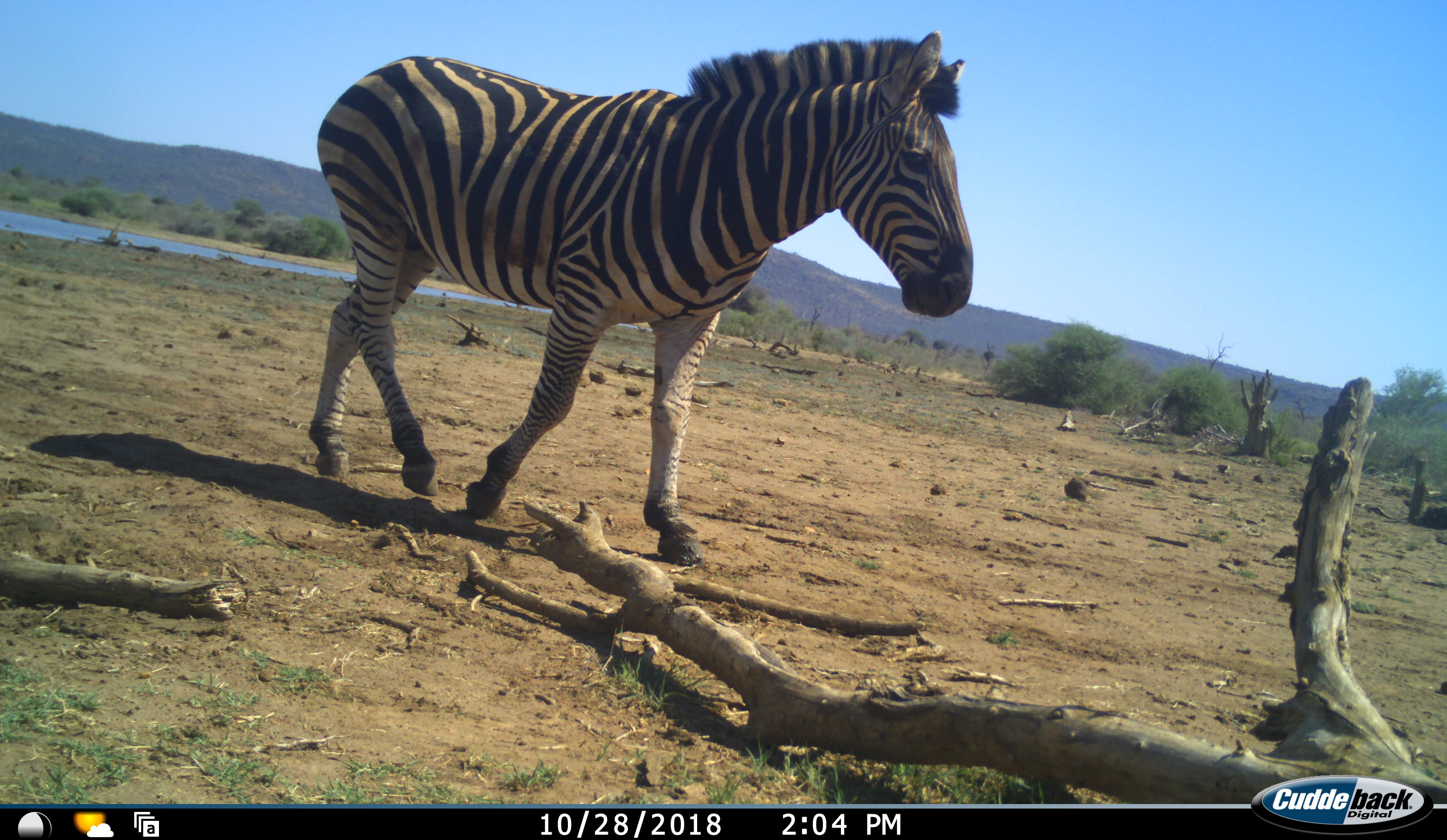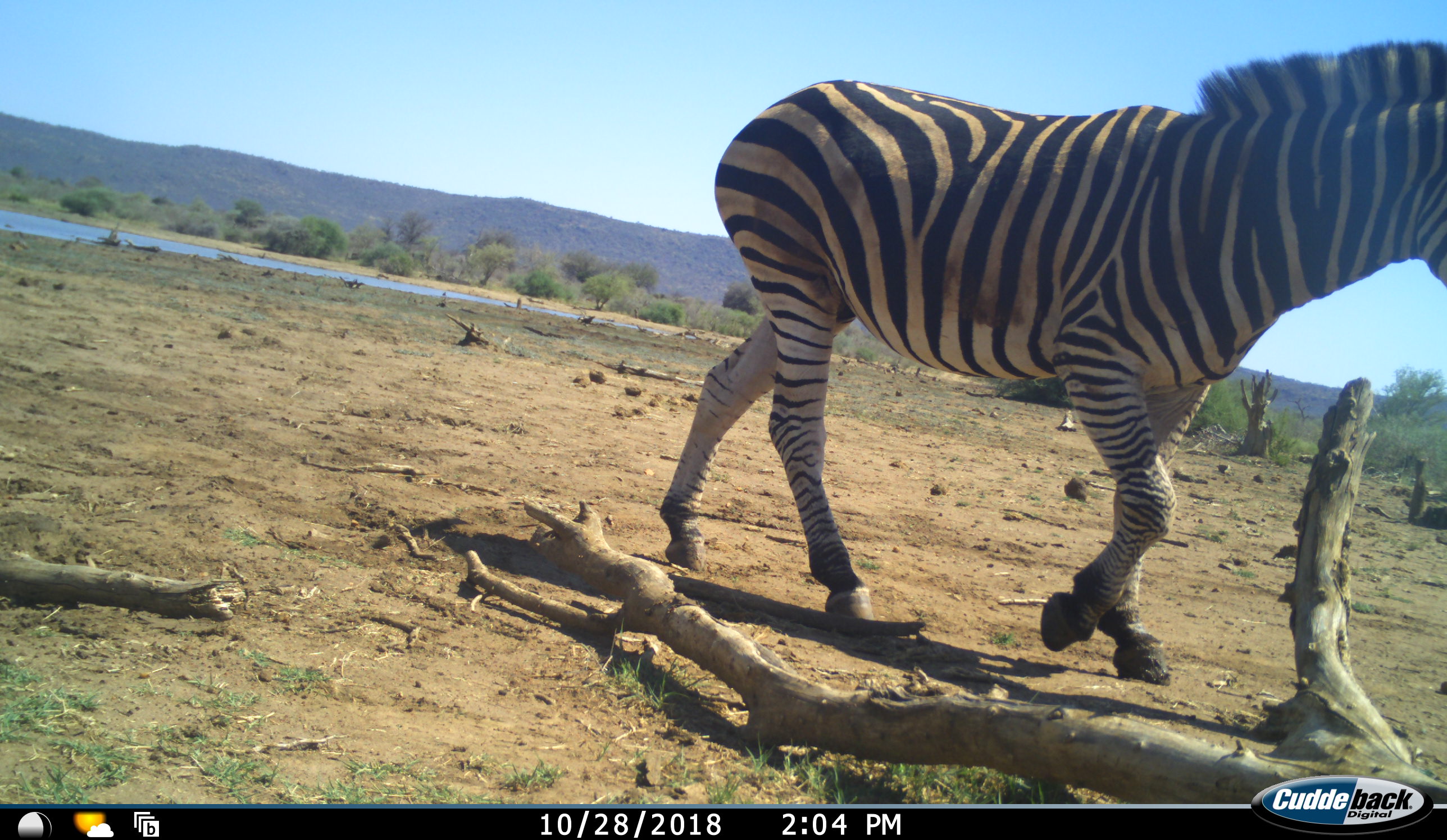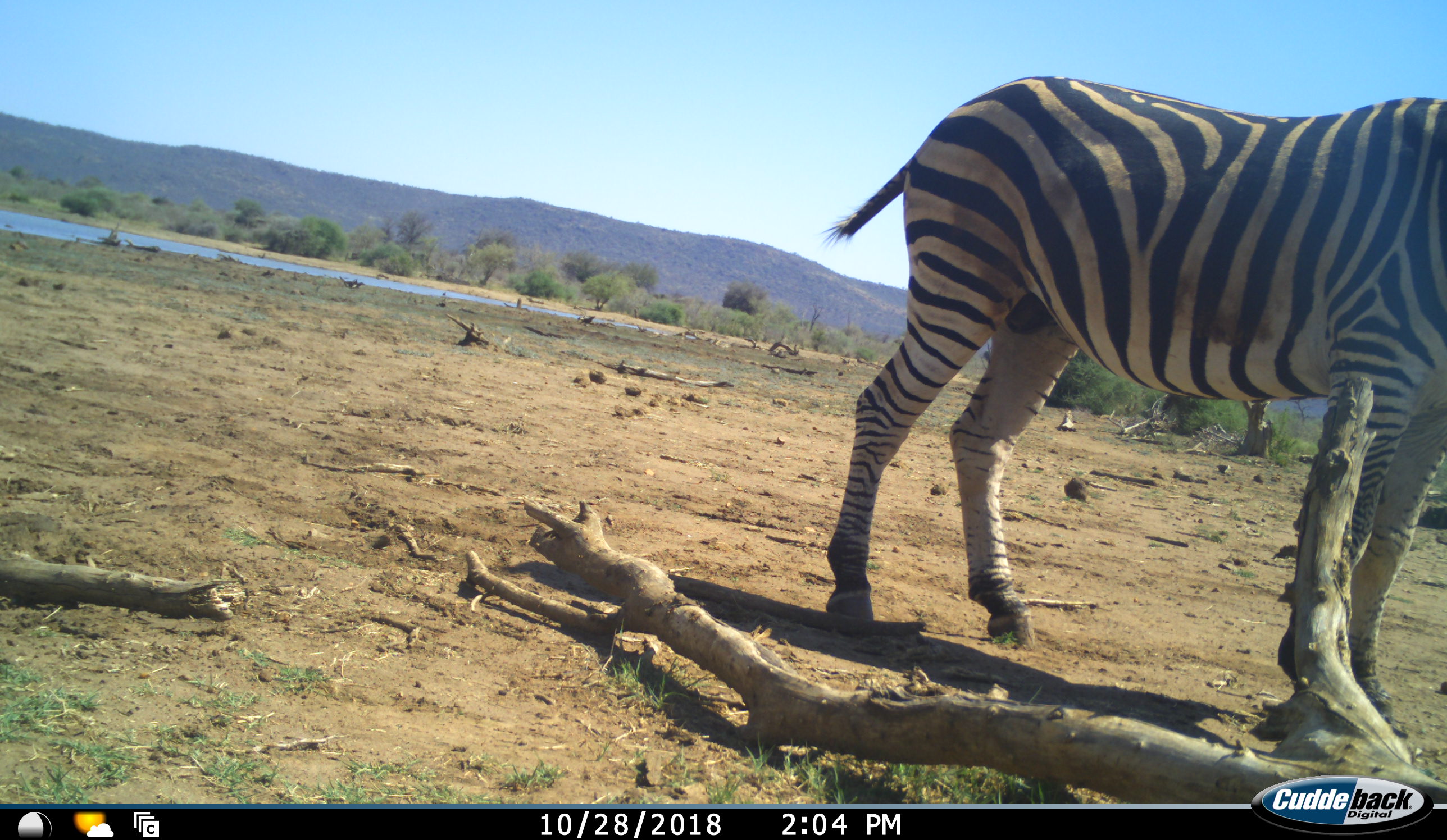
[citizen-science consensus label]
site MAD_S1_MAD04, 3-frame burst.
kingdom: Animalia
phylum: Chordata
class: Mammalia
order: Perissodactyla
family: Equidae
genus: Equus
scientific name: Equus quagga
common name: plains zebra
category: zebraplains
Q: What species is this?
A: Zebraplains (plains zebra) (Equus quagga).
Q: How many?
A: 1.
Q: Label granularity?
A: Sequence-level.